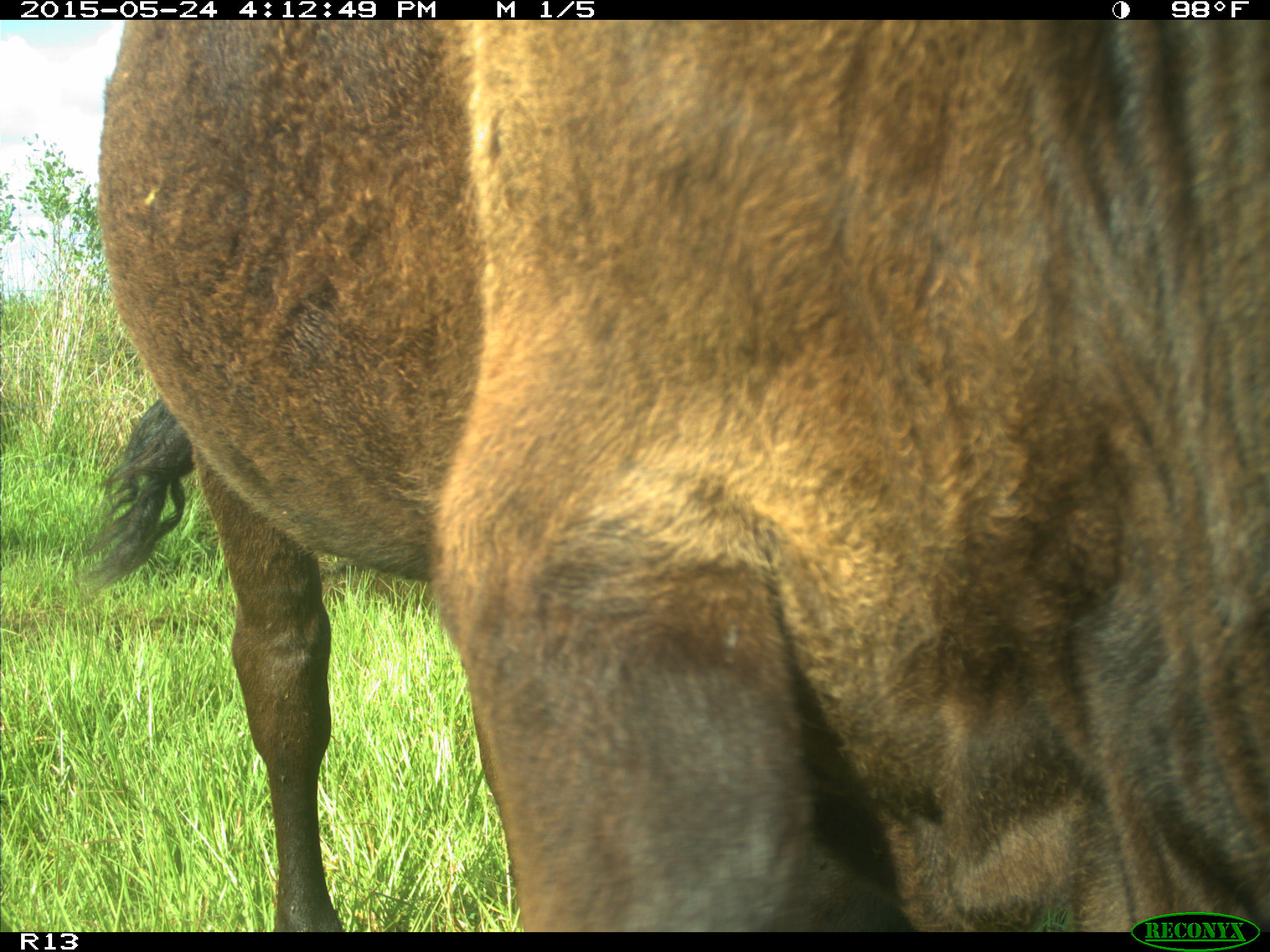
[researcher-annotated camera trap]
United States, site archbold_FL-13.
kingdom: Animalia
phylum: Chordata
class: Mammalia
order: Artiodactyla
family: Bovidae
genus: Bos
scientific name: Bos taurus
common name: domestic cow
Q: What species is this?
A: Bos taurus (domestic cow).